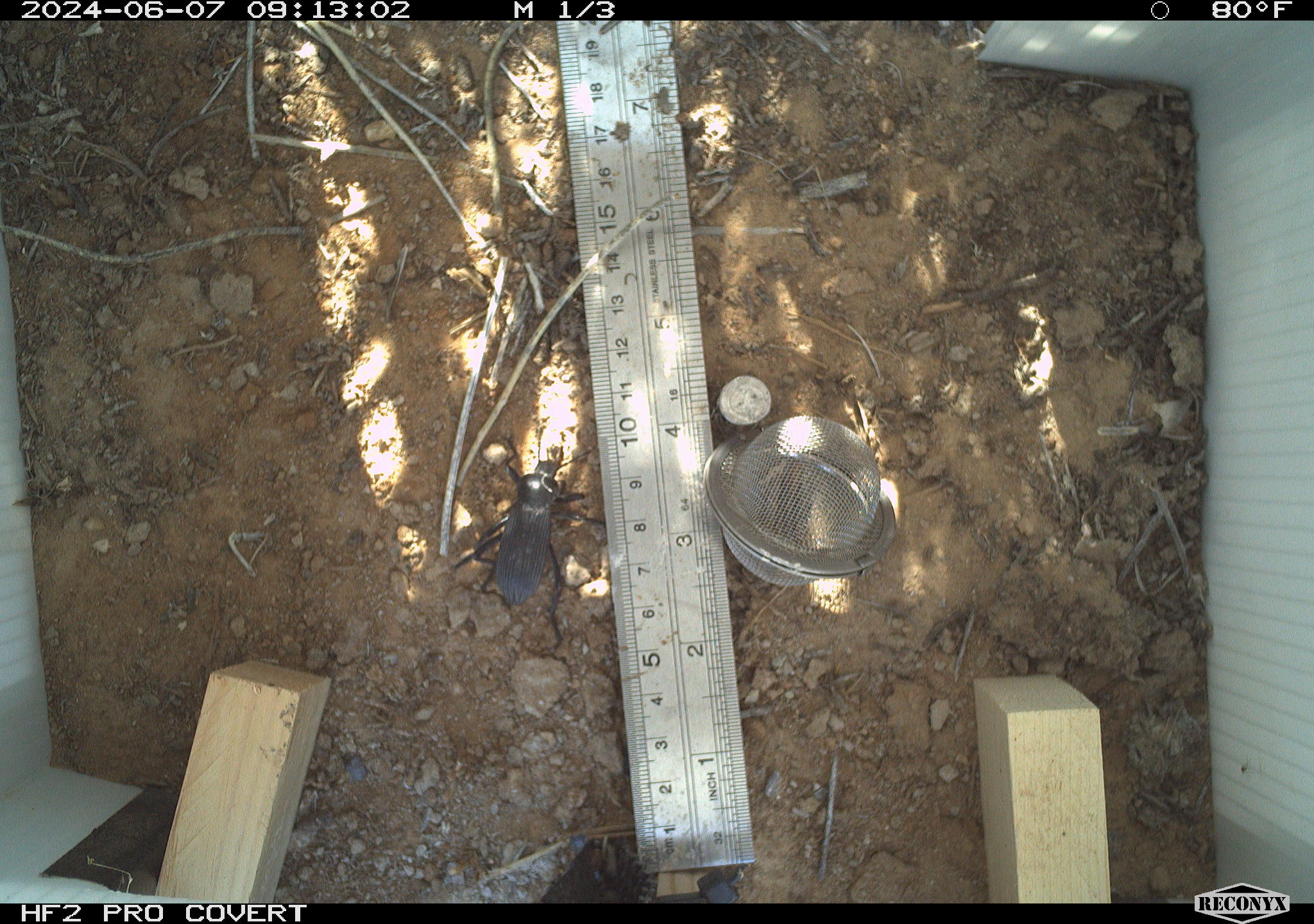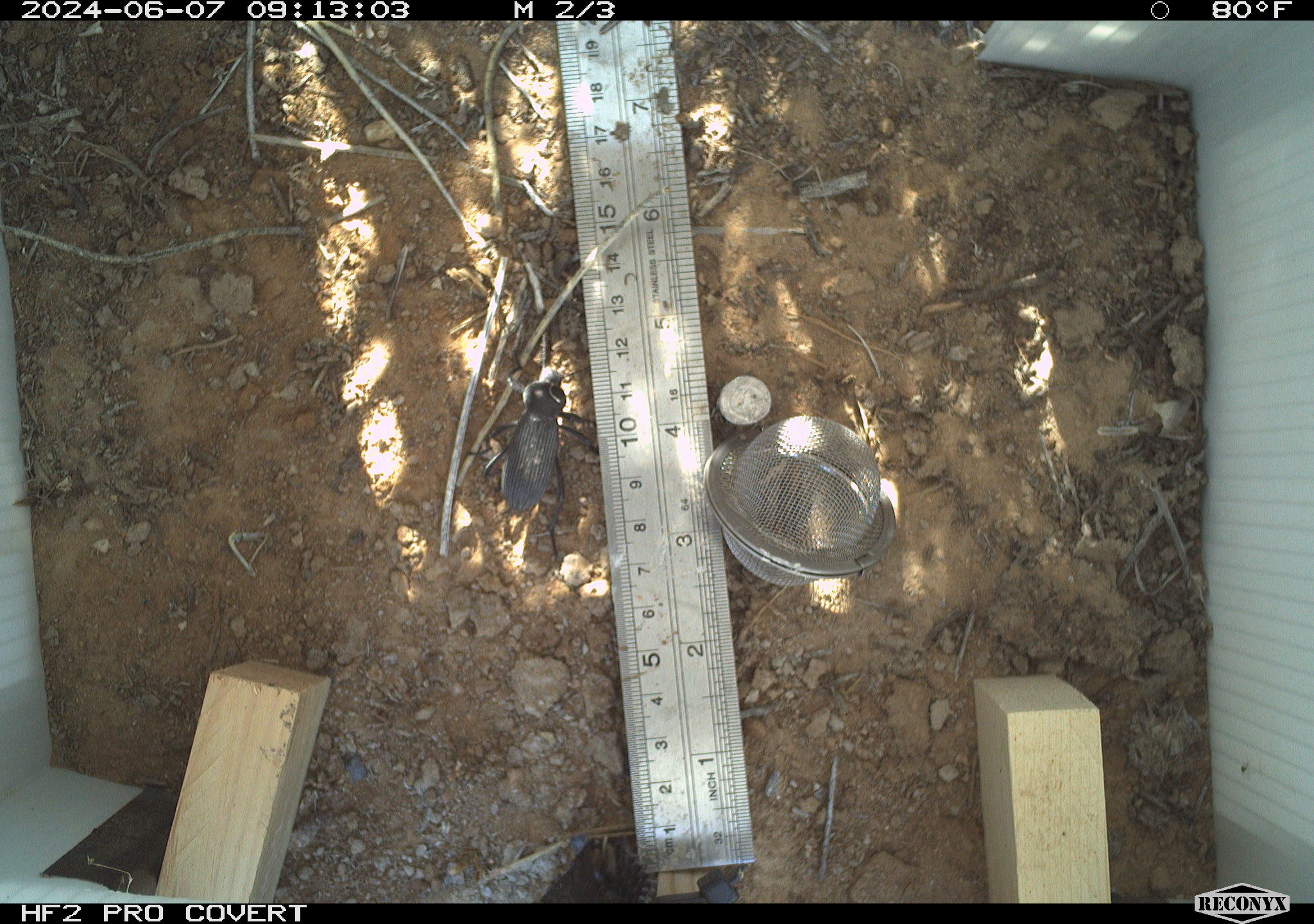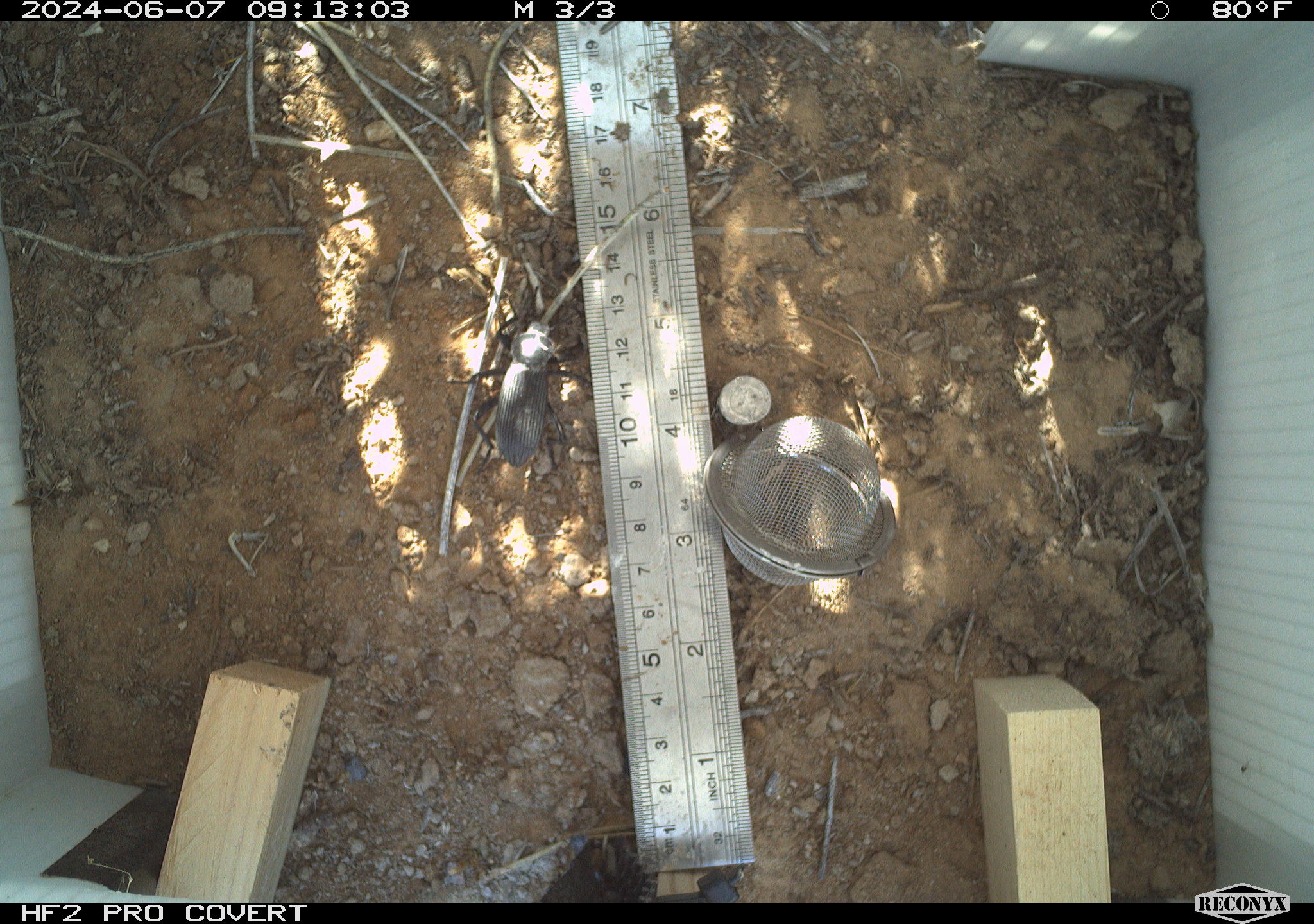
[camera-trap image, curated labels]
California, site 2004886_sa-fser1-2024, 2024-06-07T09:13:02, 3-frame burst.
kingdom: Animalia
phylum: Arthropoda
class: Insecta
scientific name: Insecta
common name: insect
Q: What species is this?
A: Insect (Insecta).